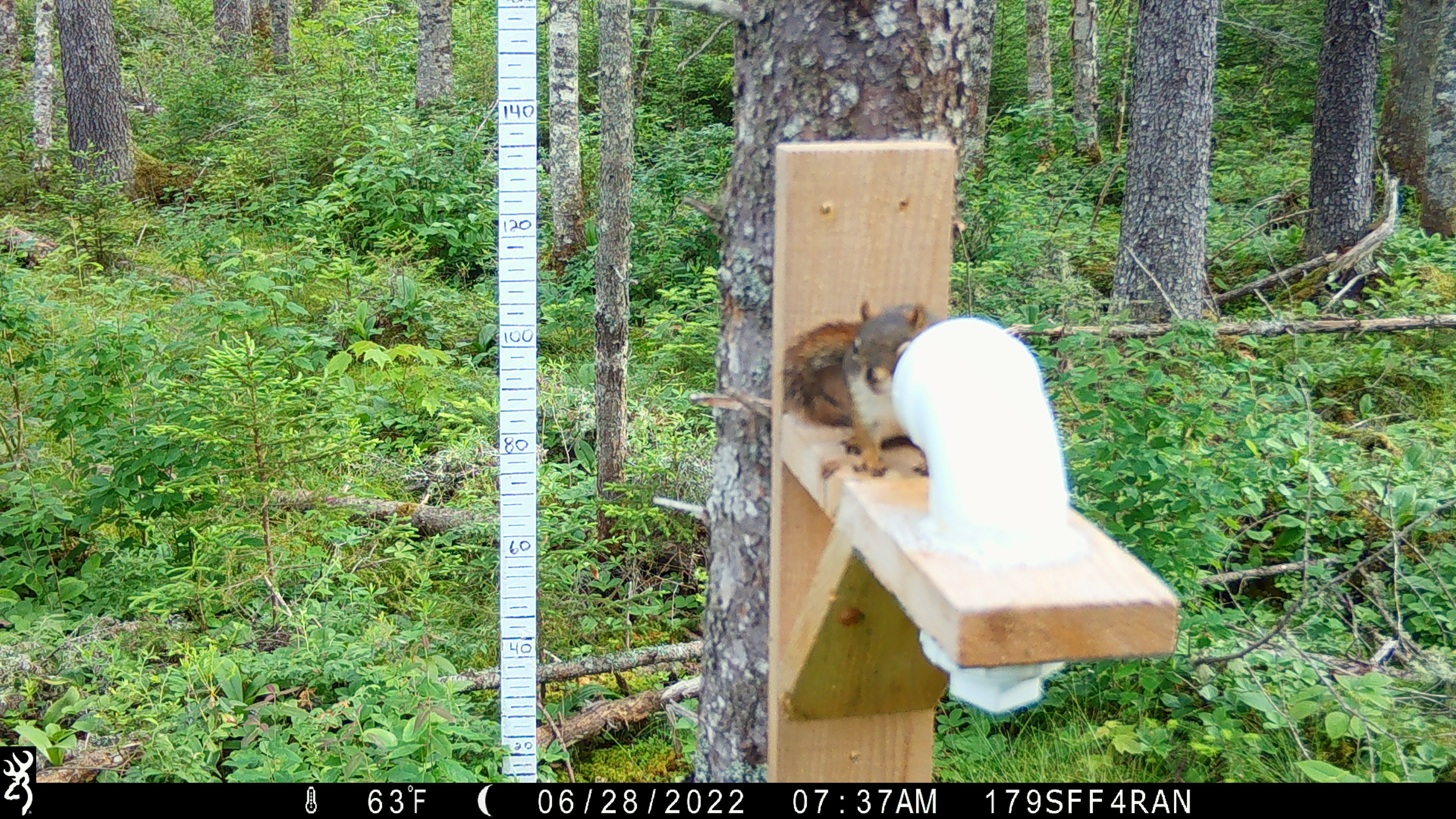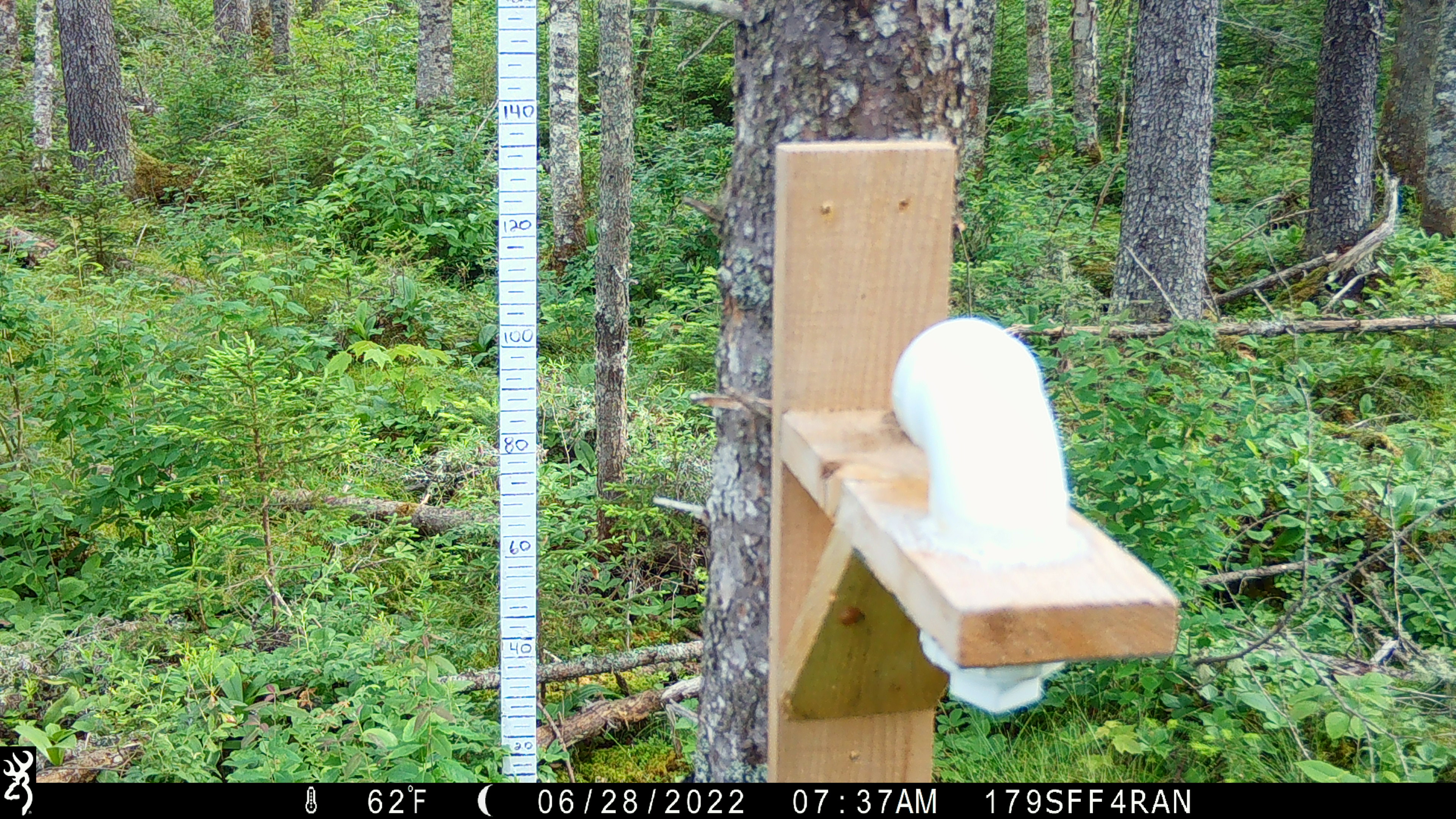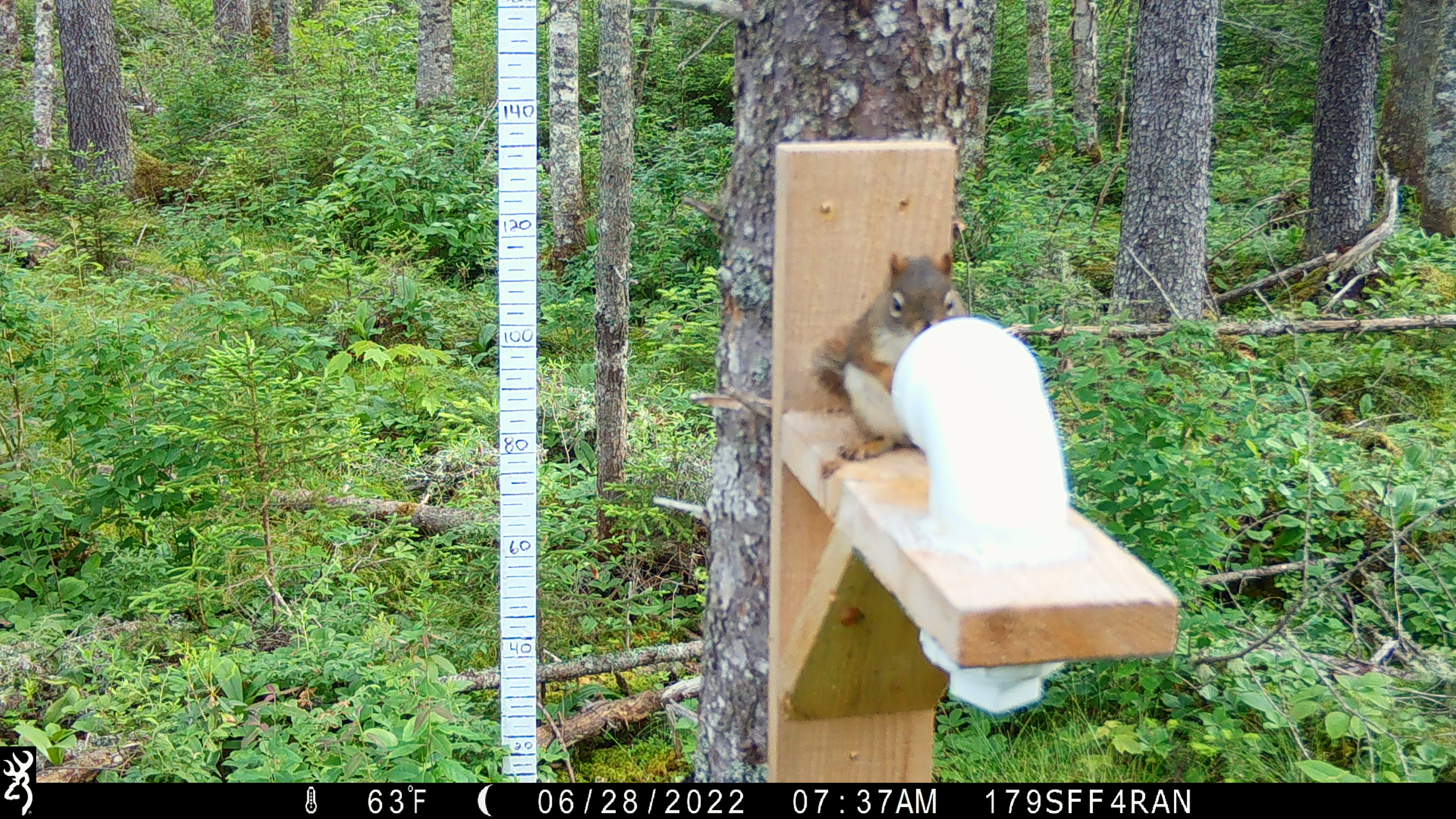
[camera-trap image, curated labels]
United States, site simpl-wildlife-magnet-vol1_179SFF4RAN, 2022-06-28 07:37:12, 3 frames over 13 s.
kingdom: Animalia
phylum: Chordata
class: Mammalia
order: Rodentia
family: Sciuridae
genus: Tamiasciurus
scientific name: Tamiasciurus hudsonicus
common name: red squirrel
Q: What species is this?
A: Red squirrel (Tamiasciurus hudsonicus).